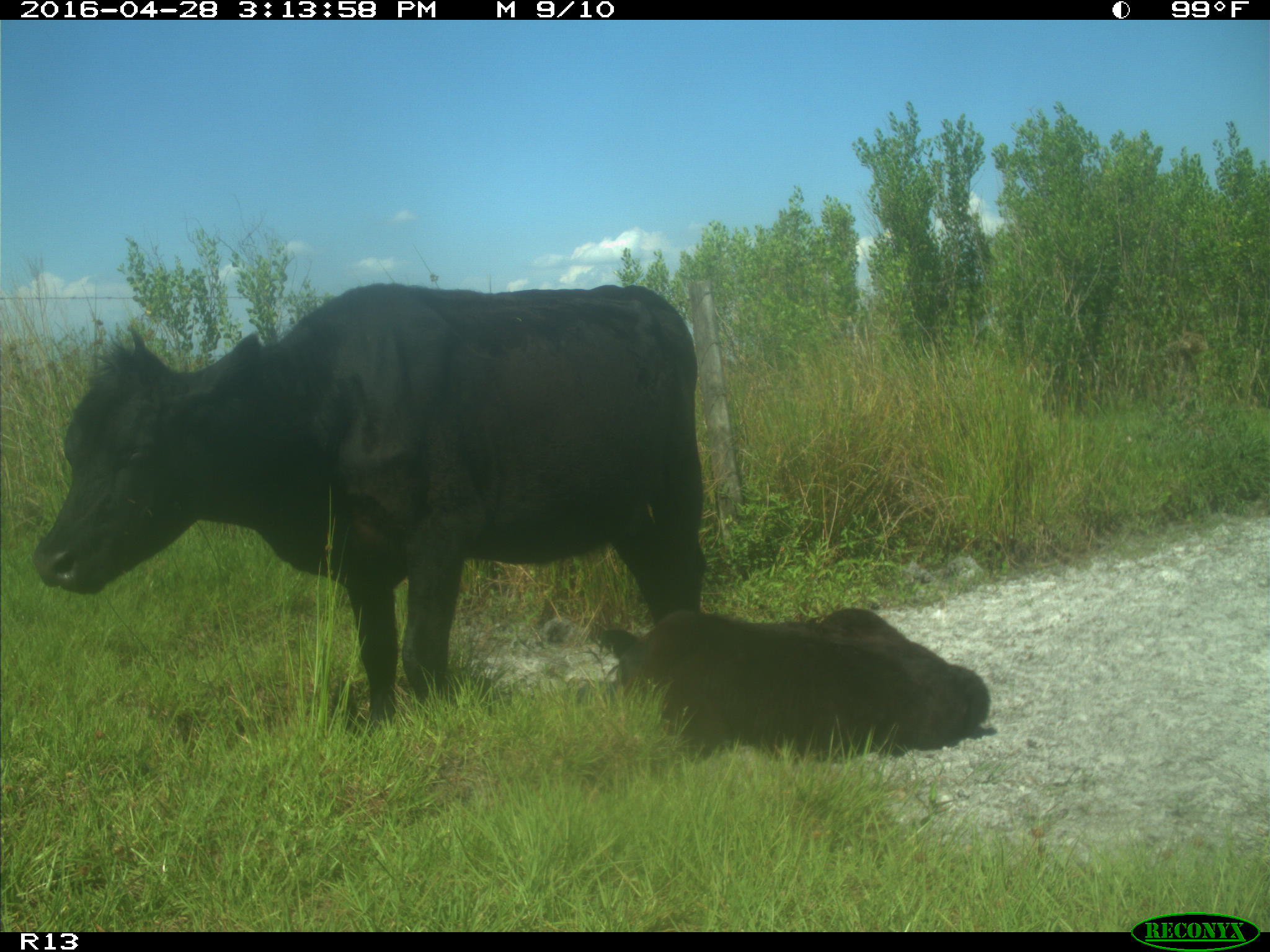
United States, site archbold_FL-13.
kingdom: Animalia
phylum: Chordata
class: Mammalia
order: Artiodactyla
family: Bovidae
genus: Bos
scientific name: Bos taurus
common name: domestic cow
Bos taurus (domestic cow).